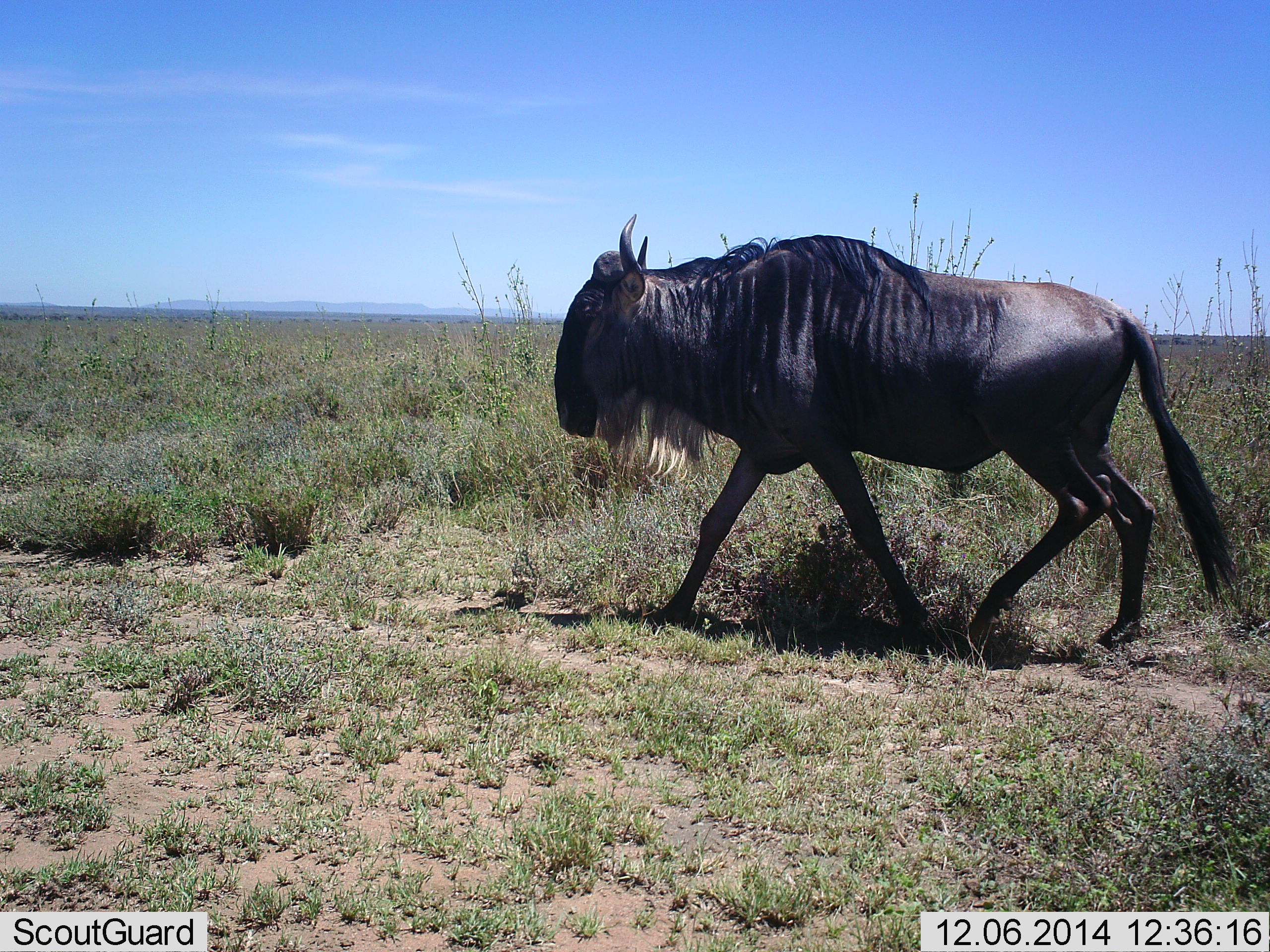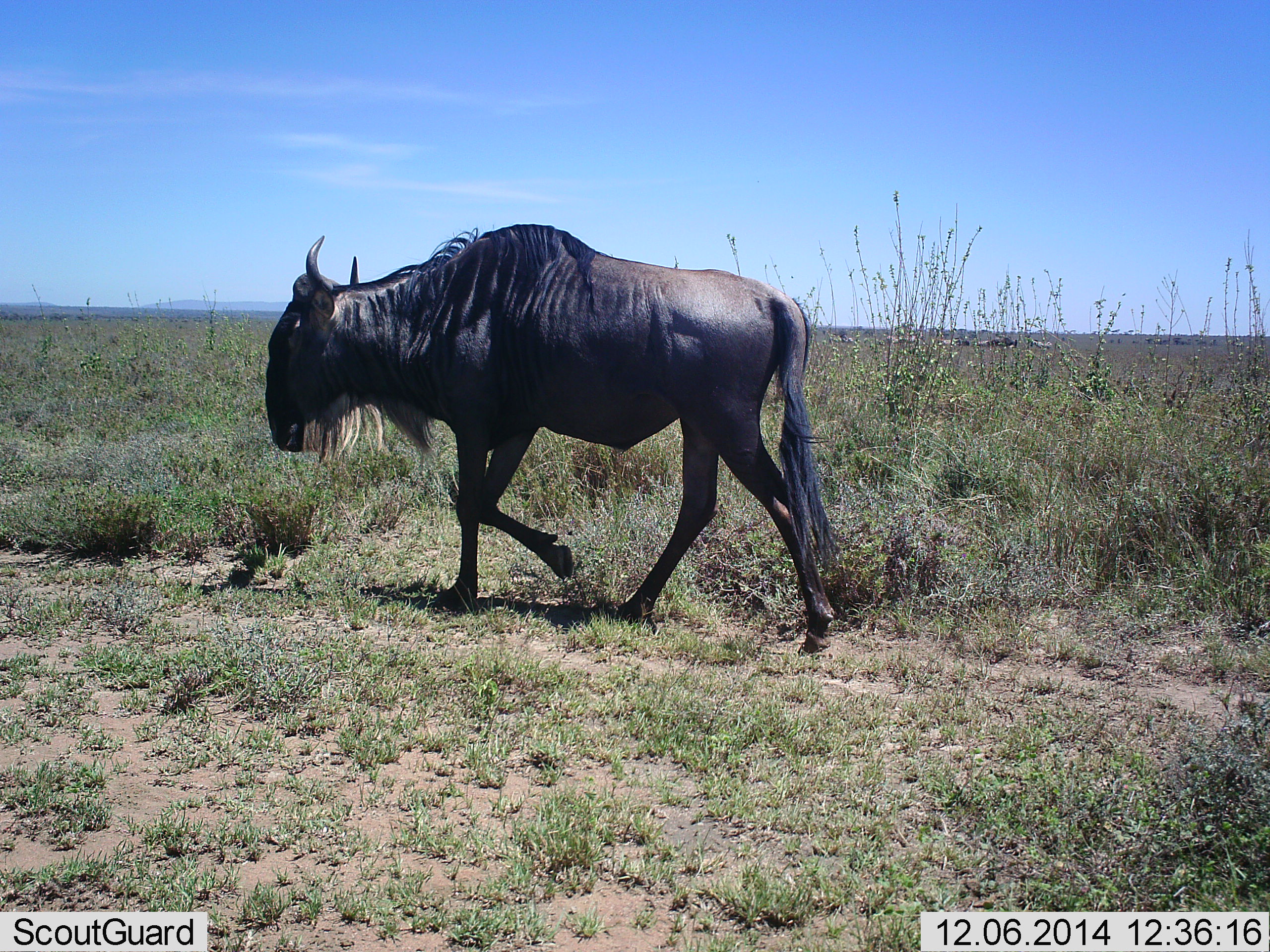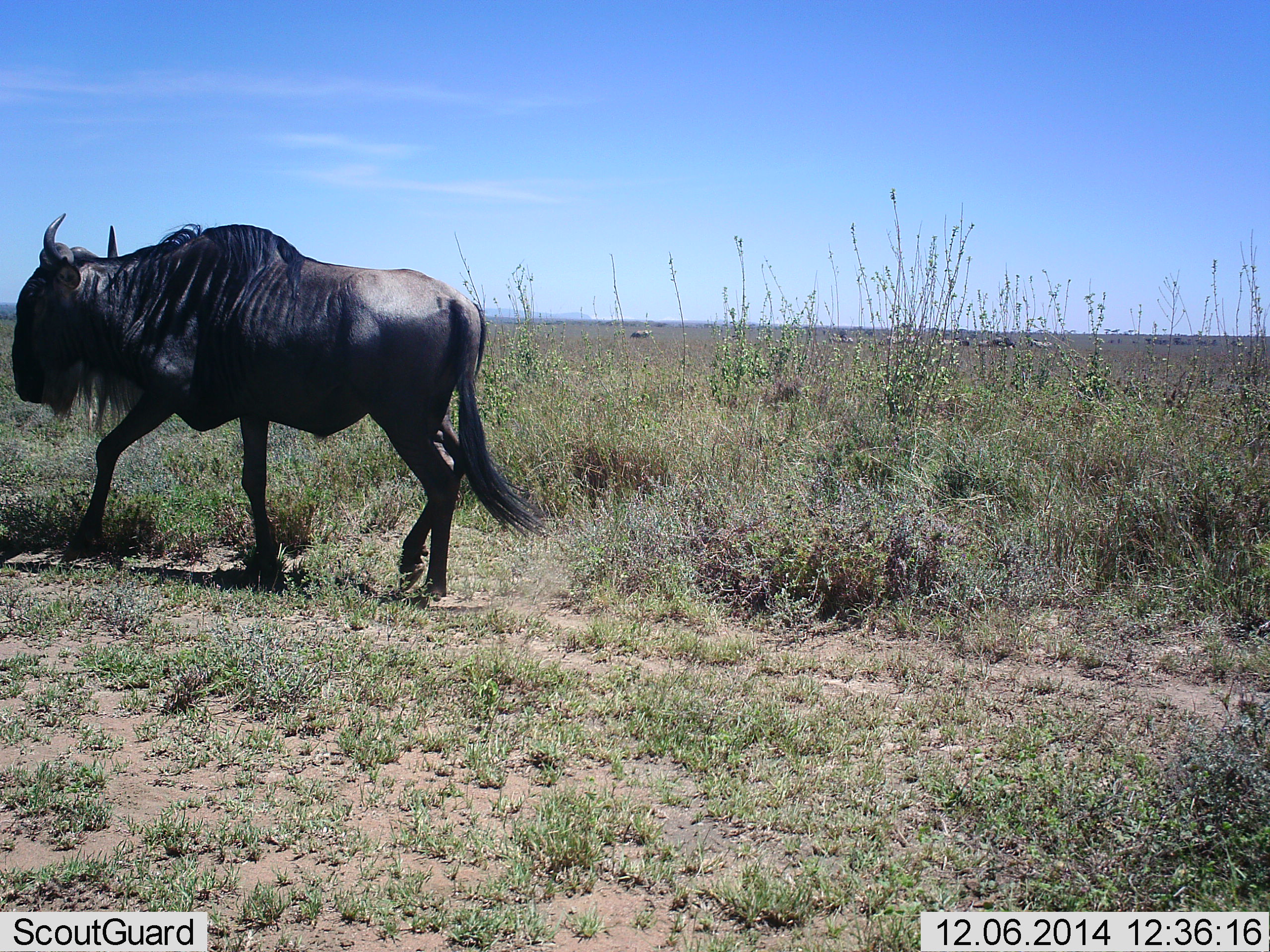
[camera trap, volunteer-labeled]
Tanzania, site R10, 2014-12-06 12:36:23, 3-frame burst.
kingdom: Animalia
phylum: Chordata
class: Mammalia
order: Artiodactyla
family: Bovidae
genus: Connochaetes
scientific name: Connochaetes taurinus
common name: blue wildebeest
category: wildebeest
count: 1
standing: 10%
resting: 0%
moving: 100%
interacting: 0%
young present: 0%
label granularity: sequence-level